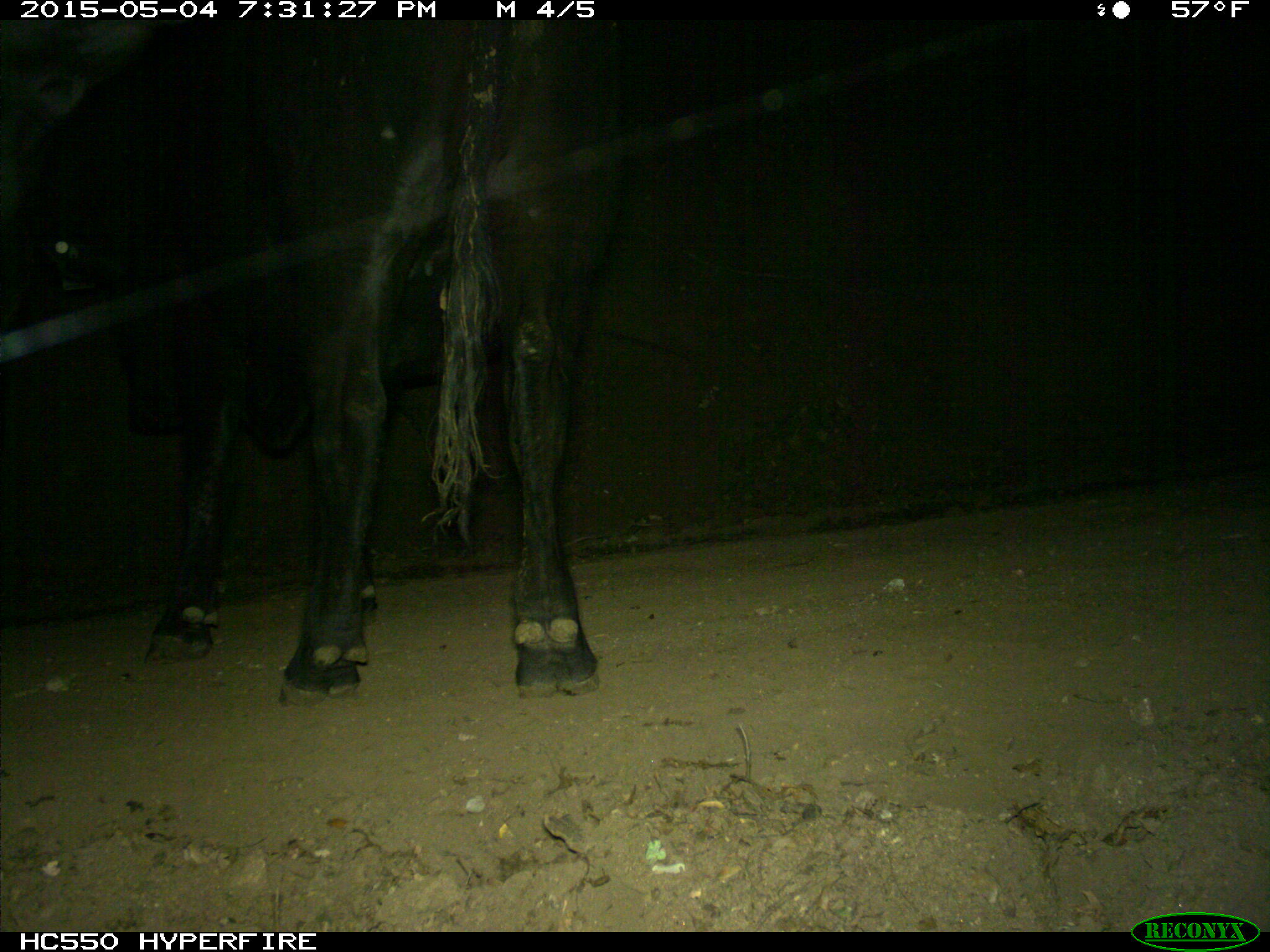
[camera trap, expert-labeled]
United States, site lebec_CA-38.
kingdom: Animalia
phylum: Chordata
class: Mammalia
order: Artiodactyla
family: Bovidae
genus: Bos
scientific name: Bos taurus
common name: domestic cow